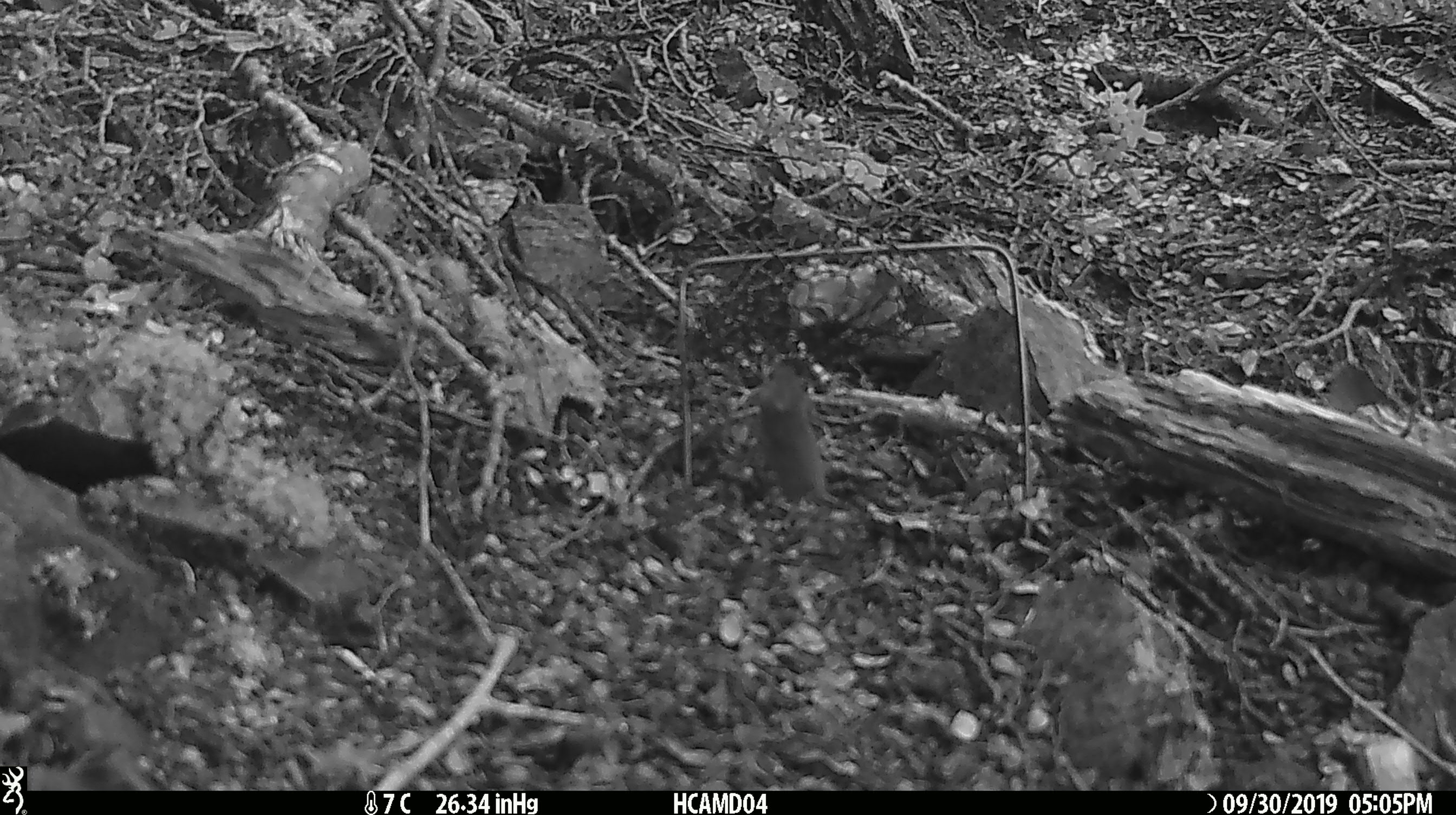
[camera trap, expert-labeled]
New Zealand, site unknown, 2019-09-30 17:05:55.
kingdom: Animalia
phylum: Chordata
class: Mammalia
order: Rodentia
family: Muridae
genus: Mus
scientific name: Mus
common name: mouse